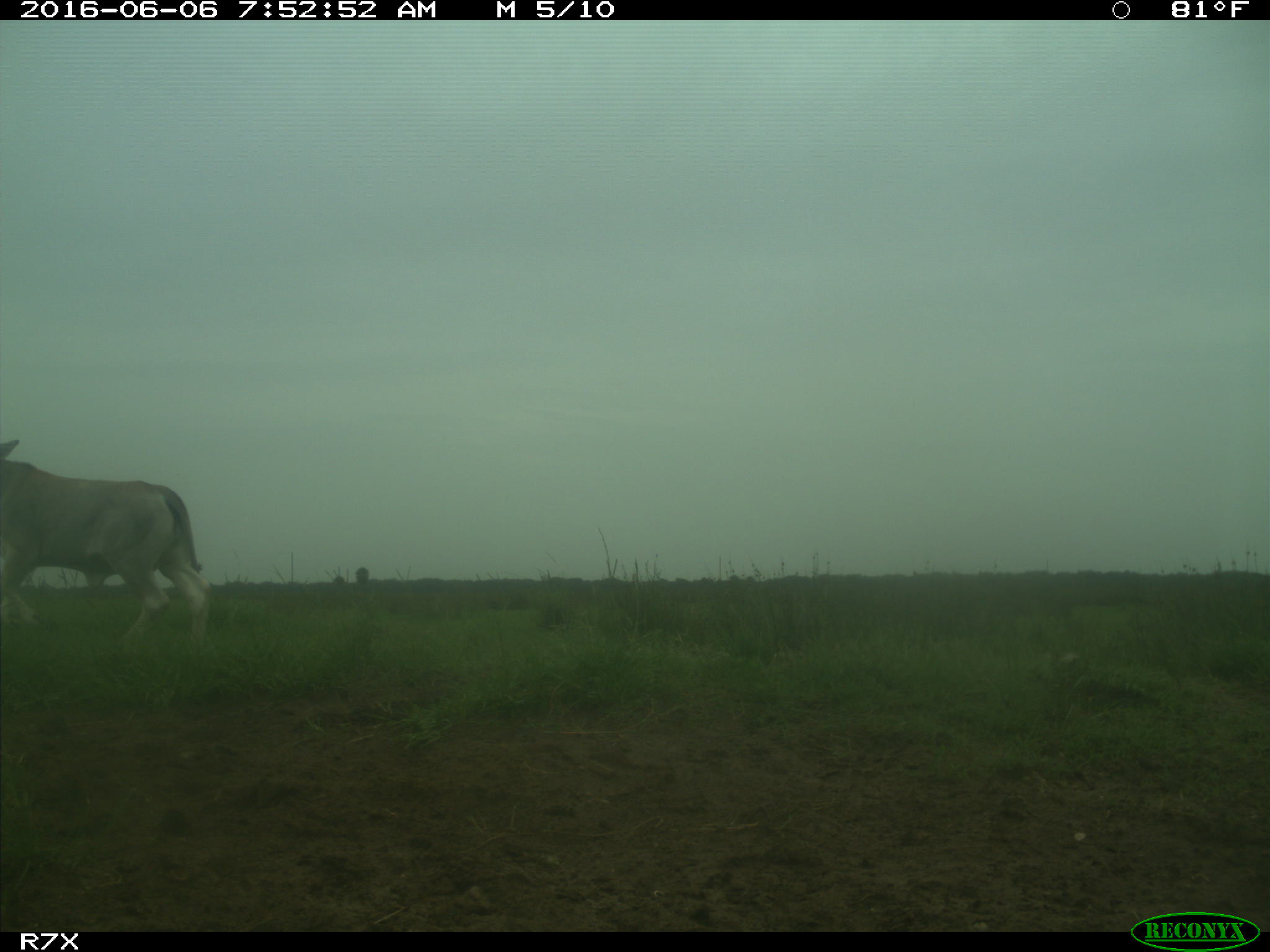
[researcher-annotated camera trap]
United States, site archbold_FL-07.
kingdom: Animalia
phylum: Chordata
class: Mammalia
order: Artiodactyla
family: Bovidae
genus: Bos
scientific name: Bos taurus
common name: domestic cow